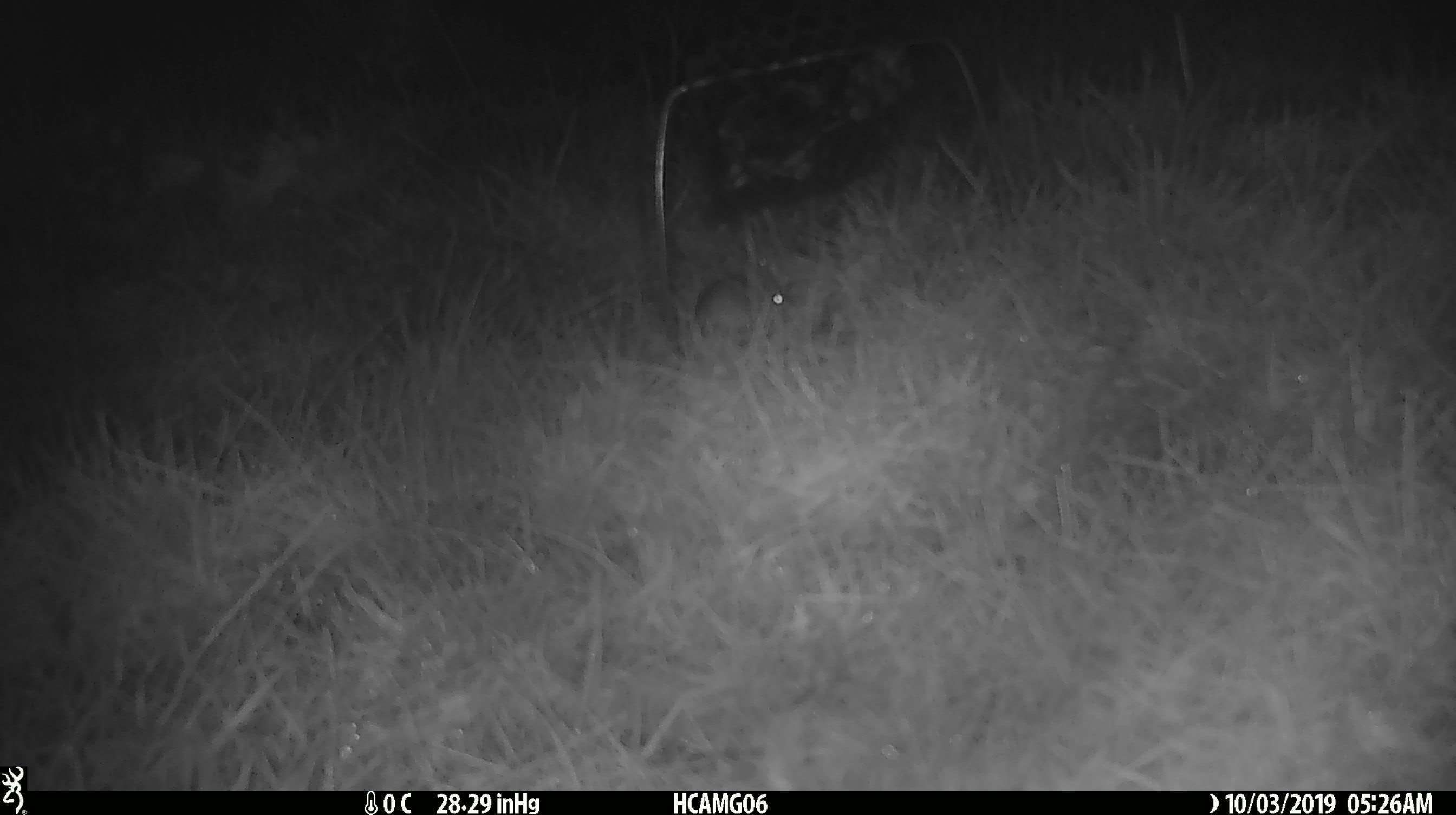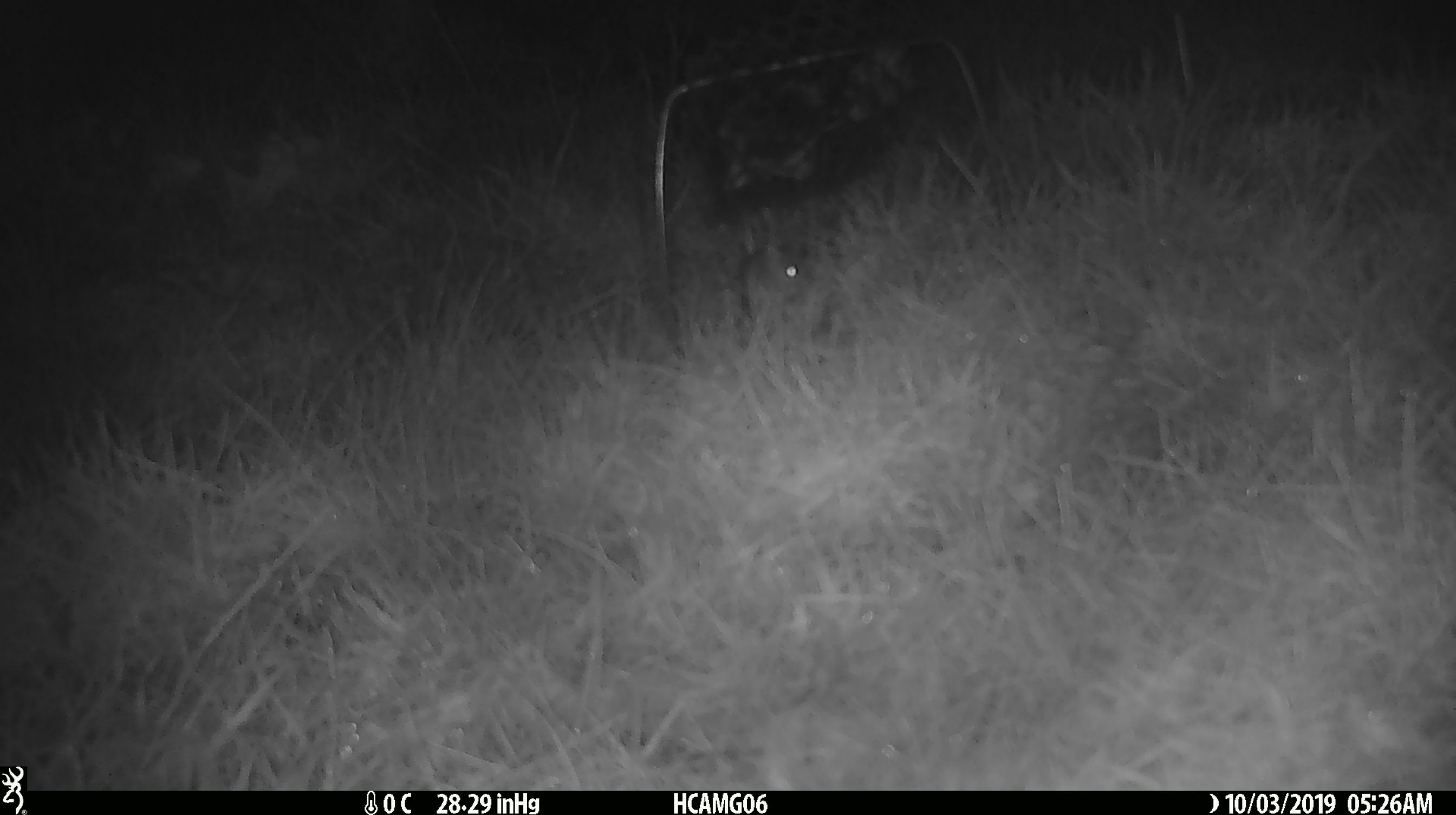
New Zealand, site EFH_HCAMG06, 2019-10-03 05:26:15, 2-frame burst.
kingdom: Animalia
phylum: Chordata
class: Mammalia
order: Rodentia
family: Muridae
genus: Mus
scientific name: Mus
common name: mouse